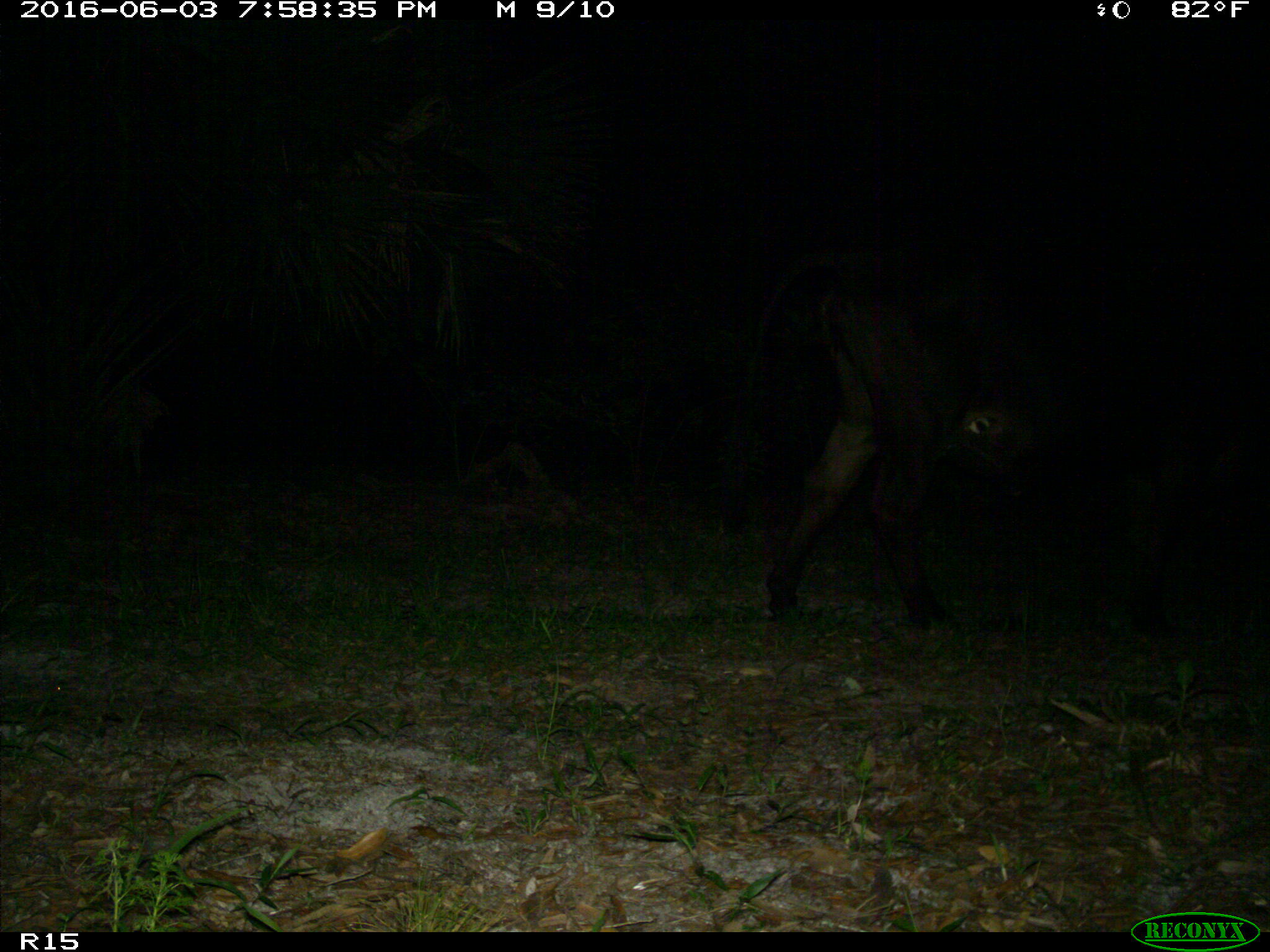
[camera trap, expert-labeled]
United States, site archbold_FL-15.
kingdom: Animalia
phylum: Chordata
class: Mammalia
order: Artiodactyla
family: Bovidae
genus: Bos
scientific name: Bos taurus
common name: domestic cow